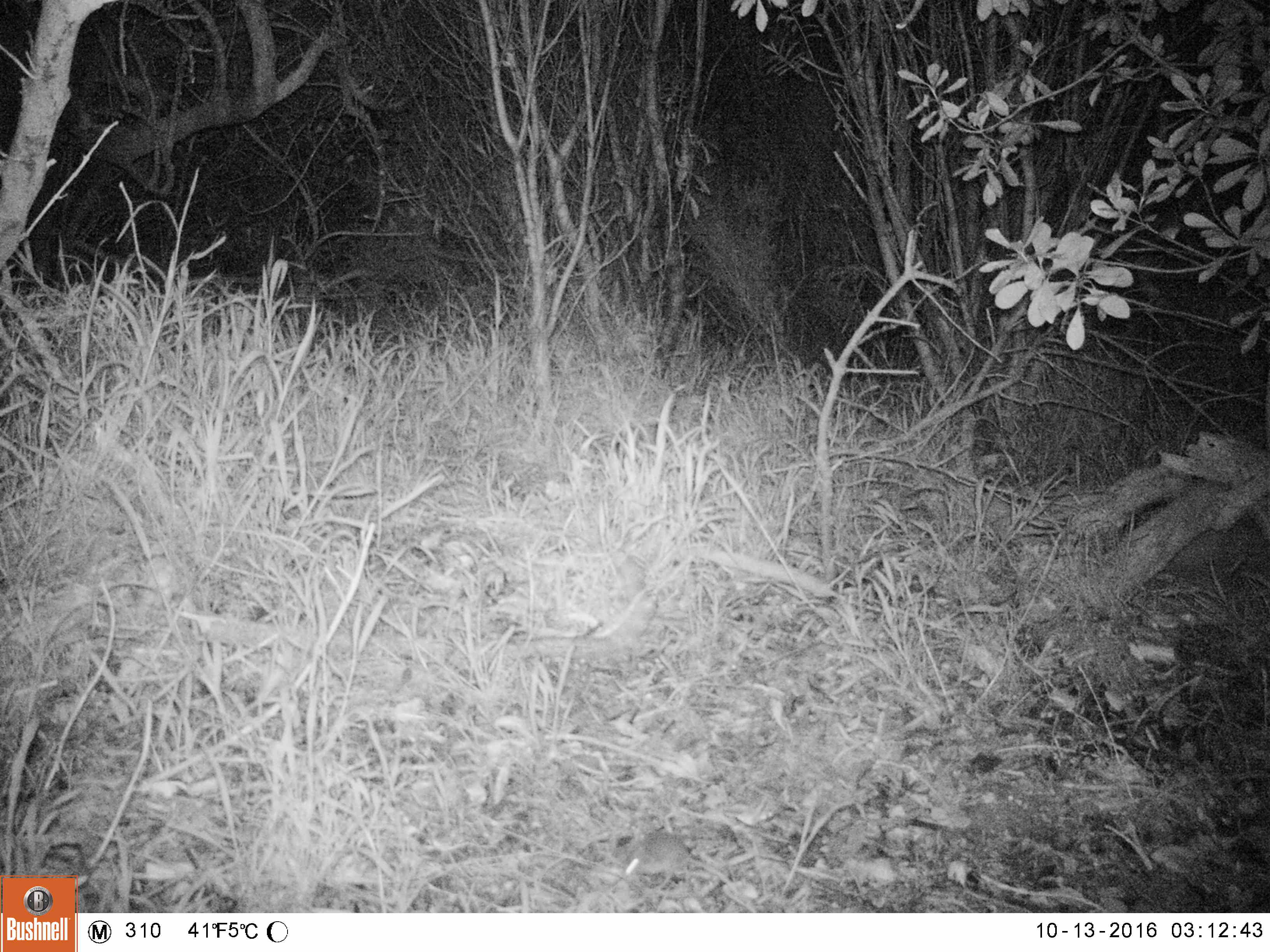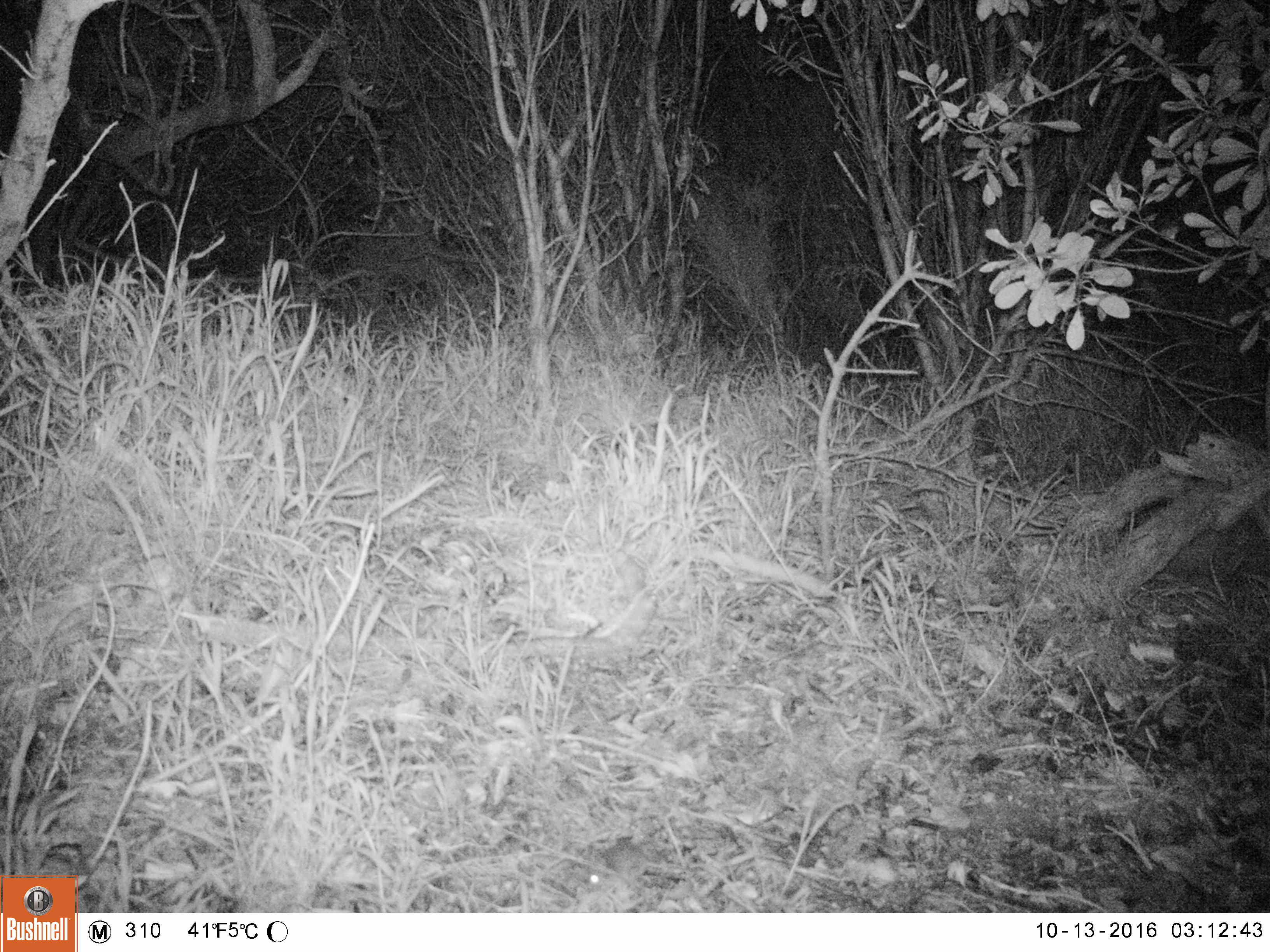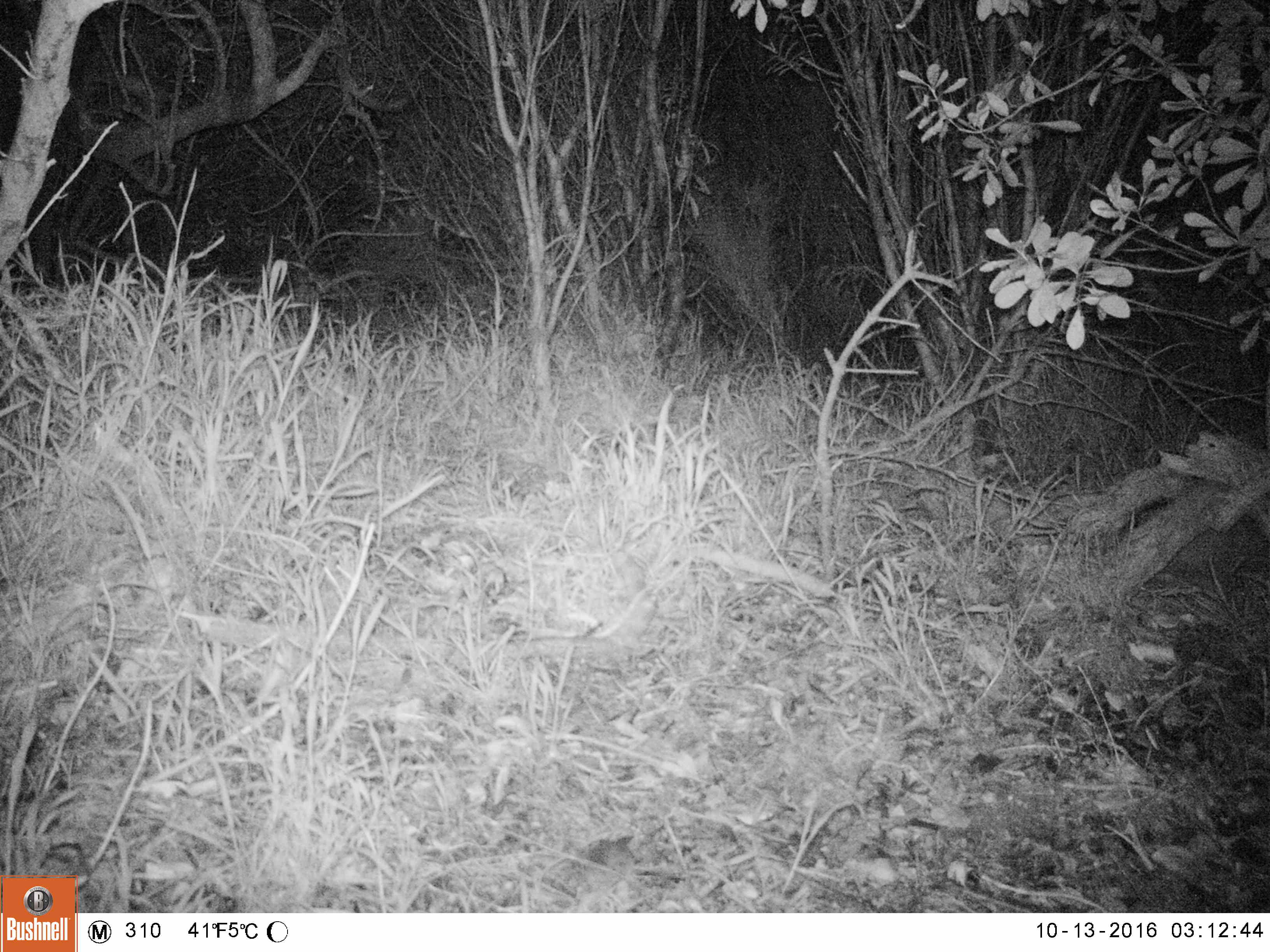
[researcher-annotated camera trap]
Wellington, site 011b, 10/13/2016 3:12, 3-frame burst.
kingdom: Animalia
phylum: Chordata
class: Mammalia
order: Rodentia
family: Muridae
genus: Mus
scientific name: Mus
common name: mouse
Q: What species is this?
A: Mouse (Mus).